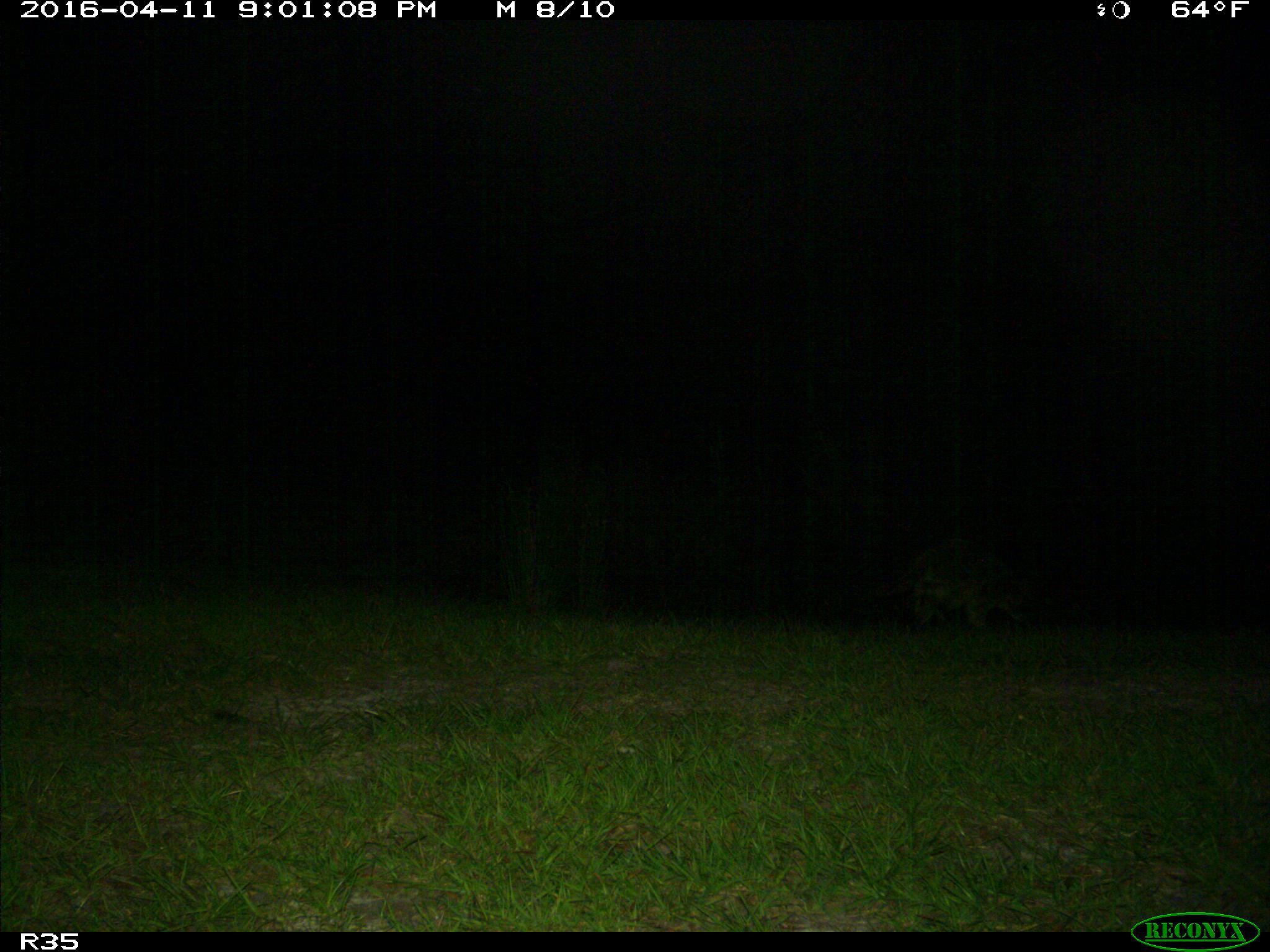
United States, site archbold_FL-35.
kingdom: Animalia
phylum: Chordata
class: Mammalia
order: Carnivora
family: Procyonidae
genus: Procyon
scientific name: Procyon lotor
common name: common raccoon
Procyon lotor (common raccoon).